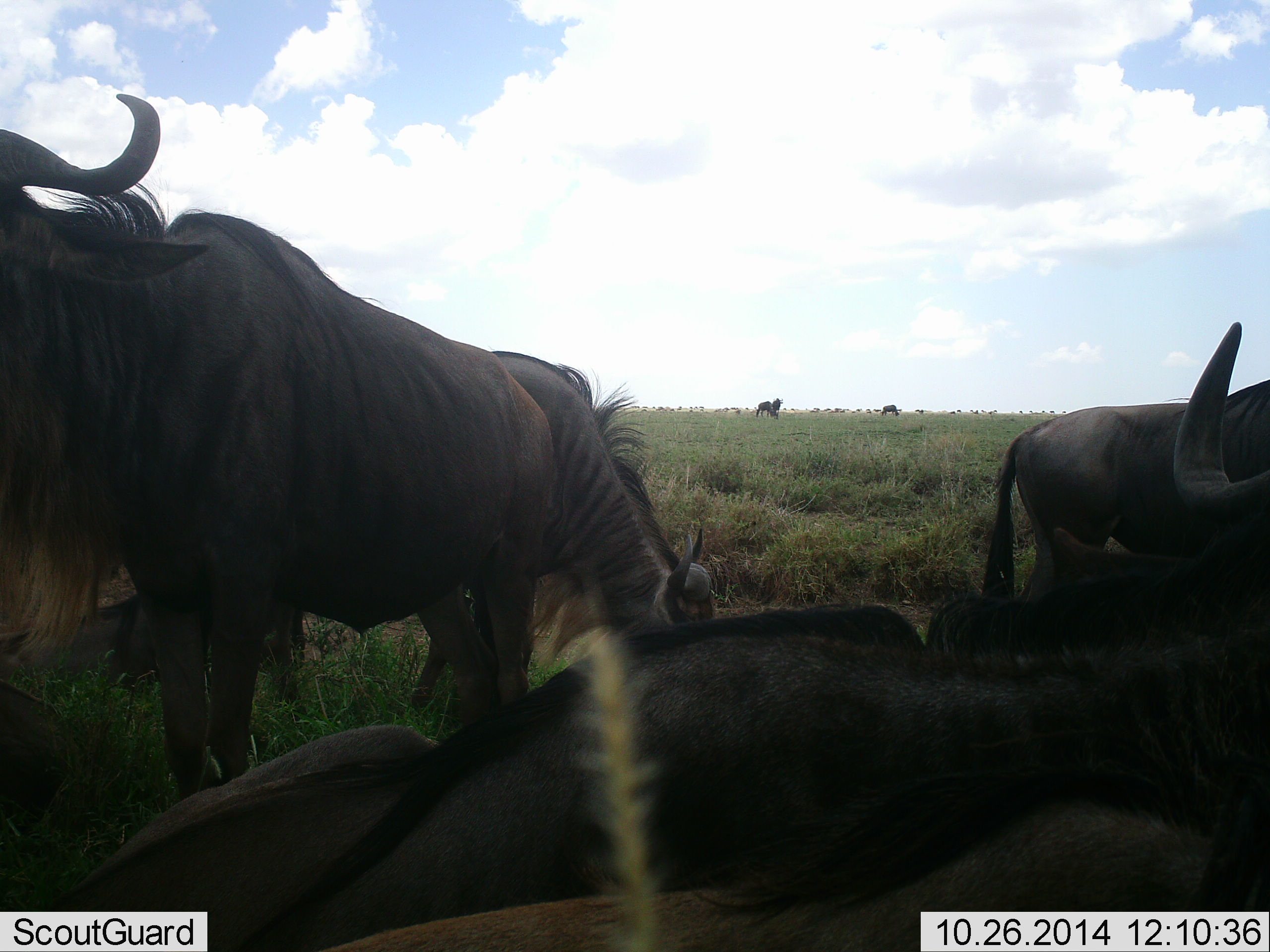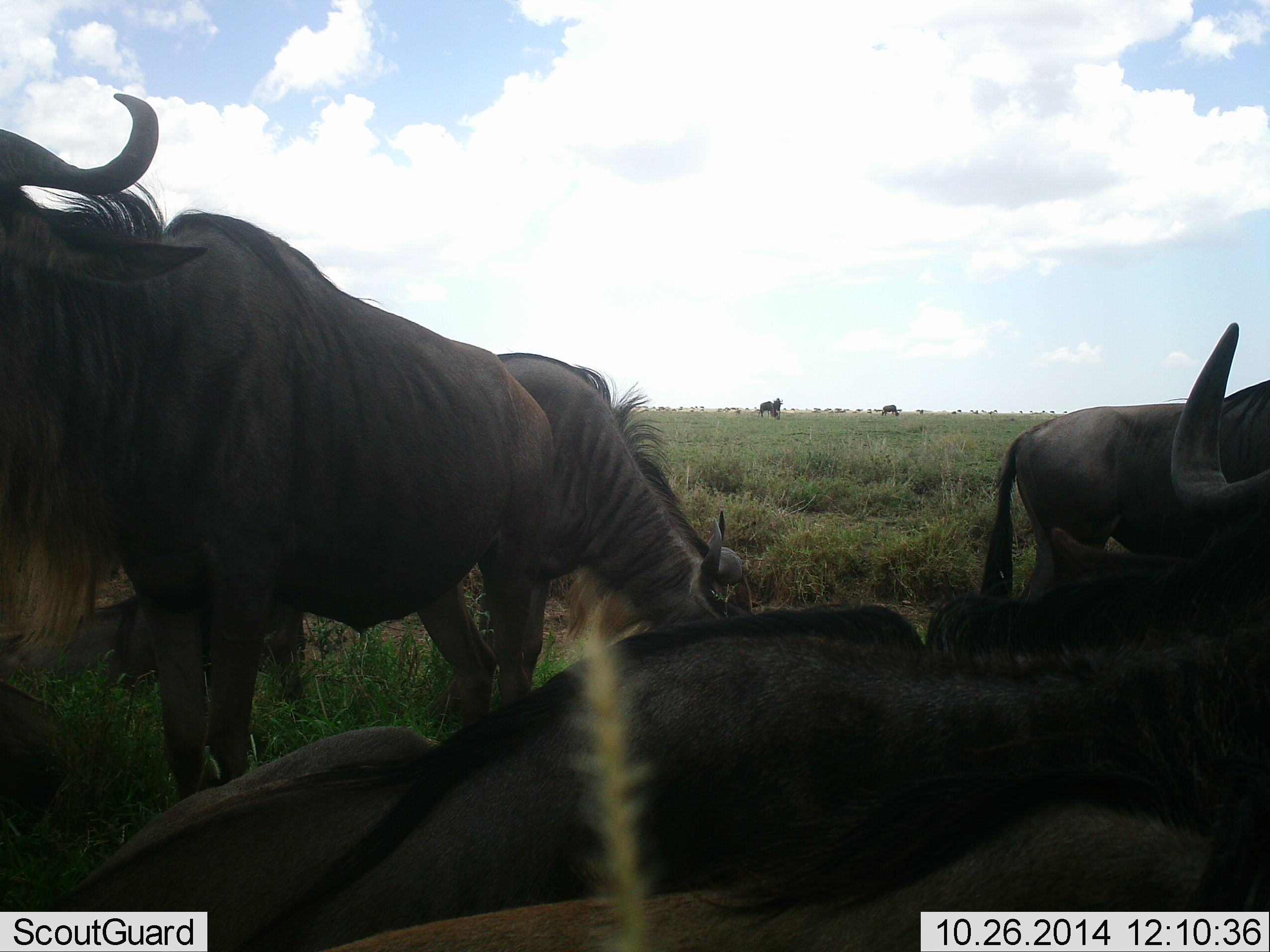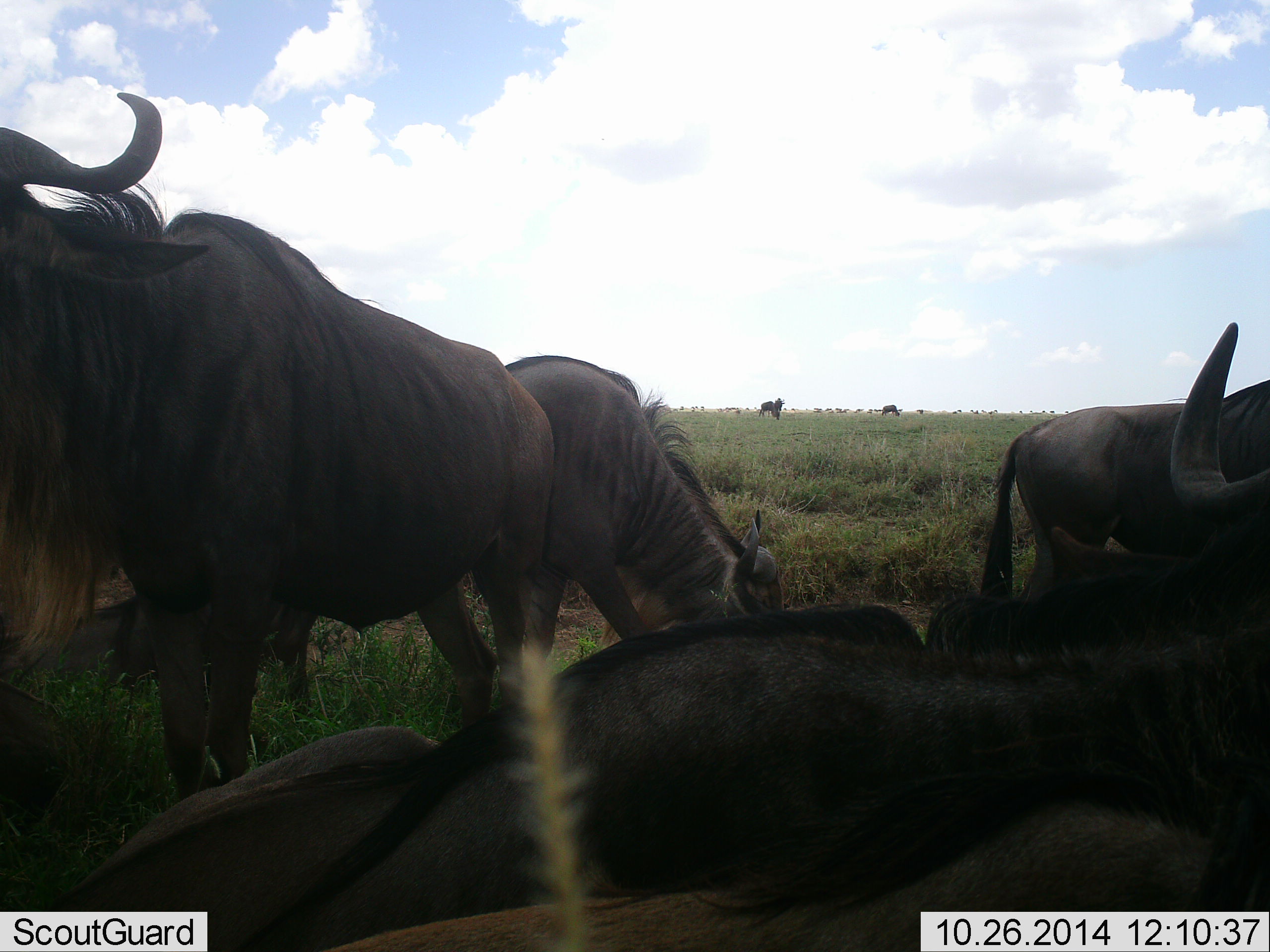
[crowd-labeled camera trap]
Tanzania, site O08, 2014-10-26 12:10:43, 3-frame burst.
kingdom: Animalia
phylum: Chordata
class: Mammalia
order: Artiodactyla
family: Bovidae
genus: Connochaetes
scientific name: Connochaetes taurinus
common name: blue wildebeest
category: wildebeest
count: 6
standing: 70%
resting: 90%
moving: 20%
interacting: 20%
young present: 0%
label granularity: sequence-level